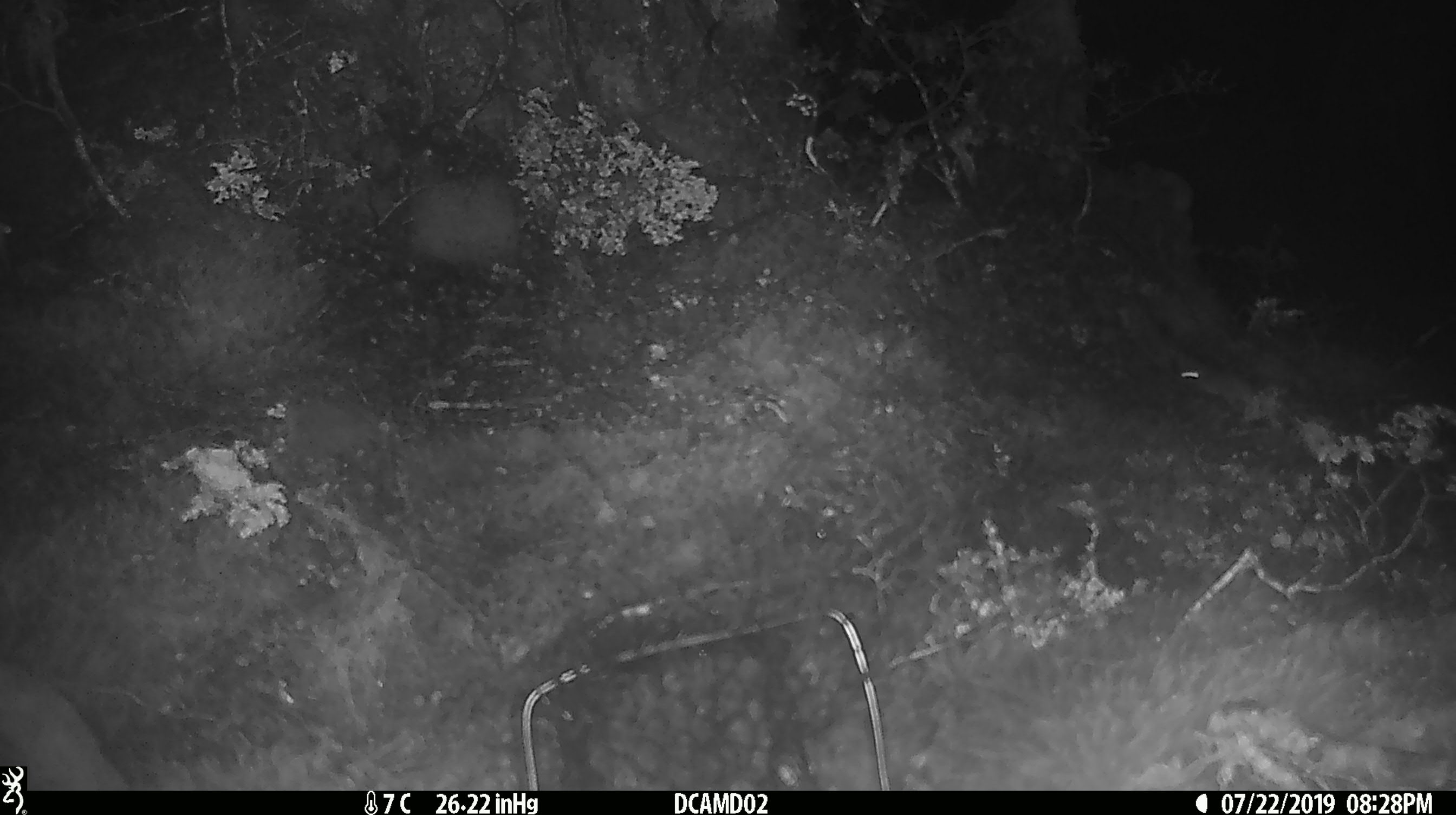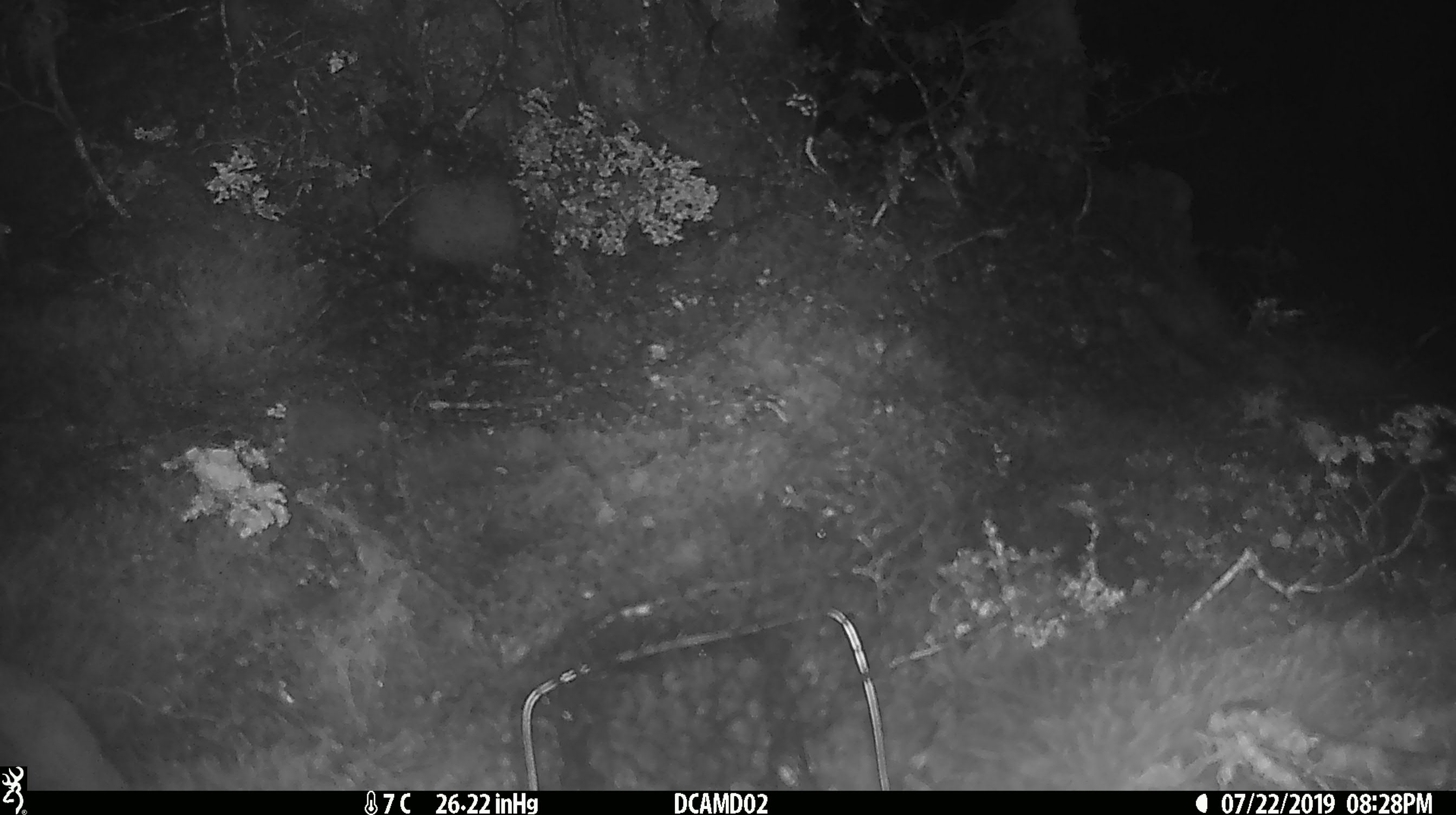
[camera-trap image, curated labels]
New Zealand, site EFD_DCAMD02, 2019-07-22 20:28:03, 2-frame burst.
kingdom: Animalia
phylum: Chordata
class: Mammalia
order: Rodentia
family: Muridae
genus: Mus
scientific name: Mus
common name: mouse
Mouse (Mus).